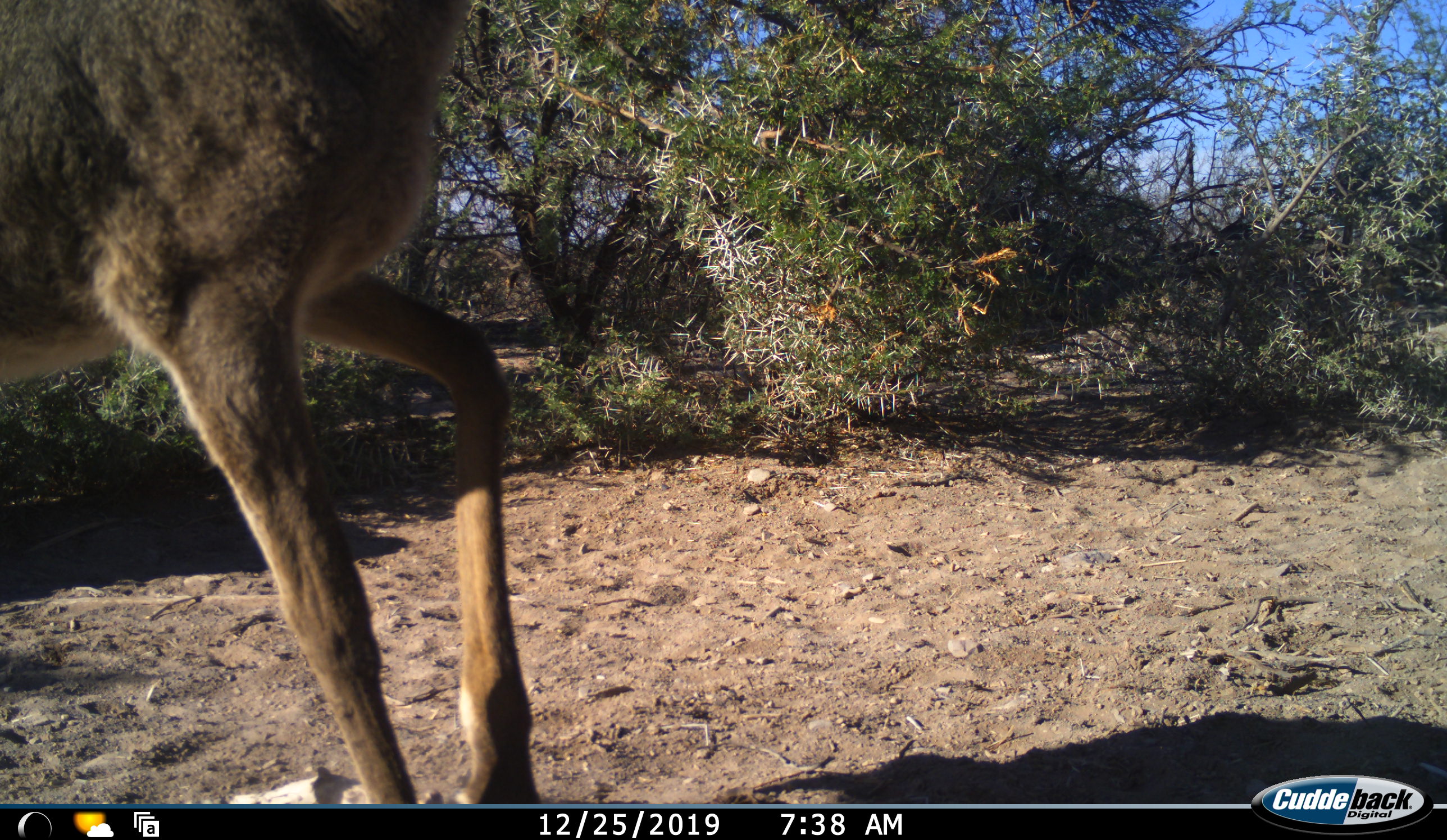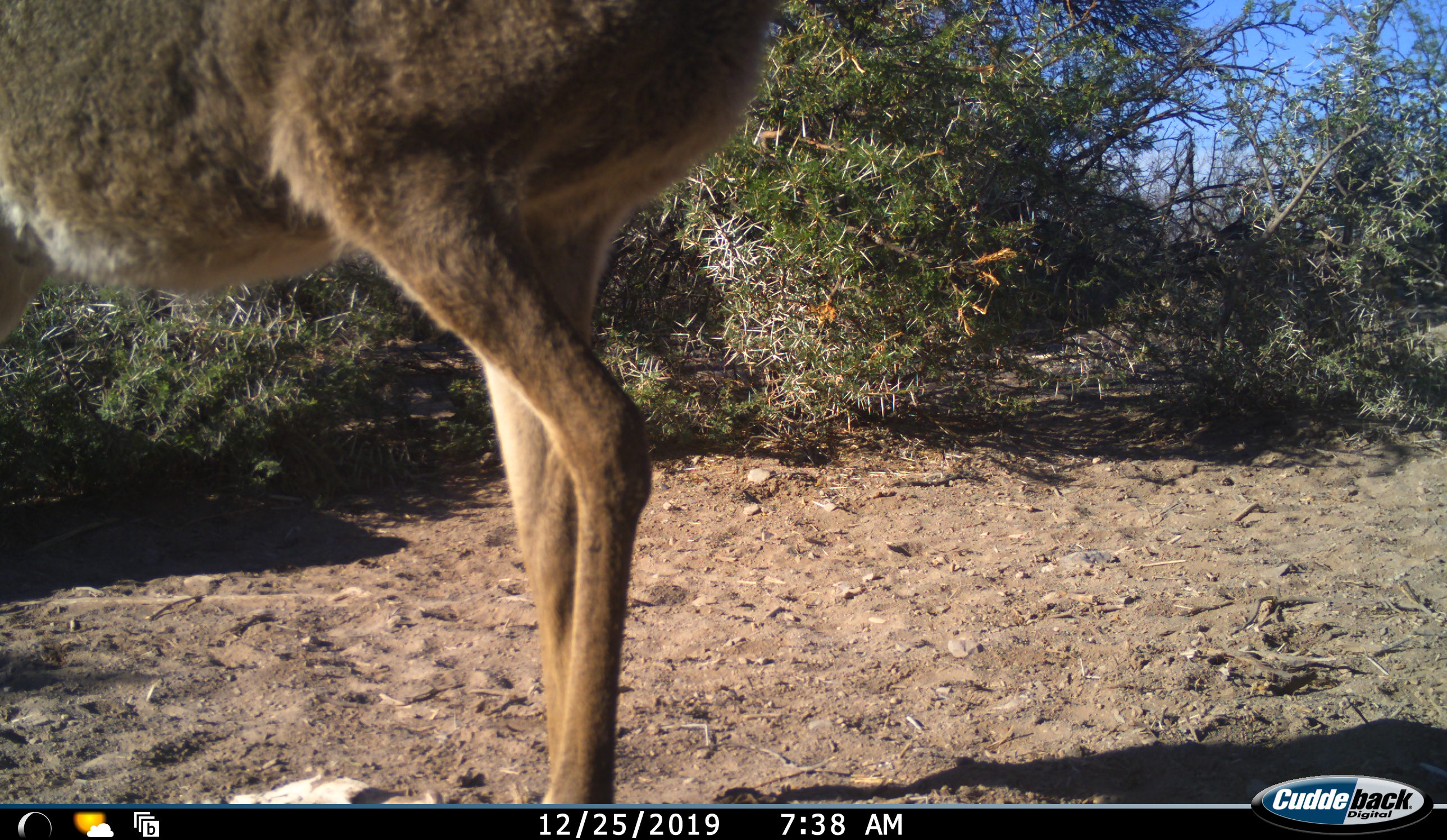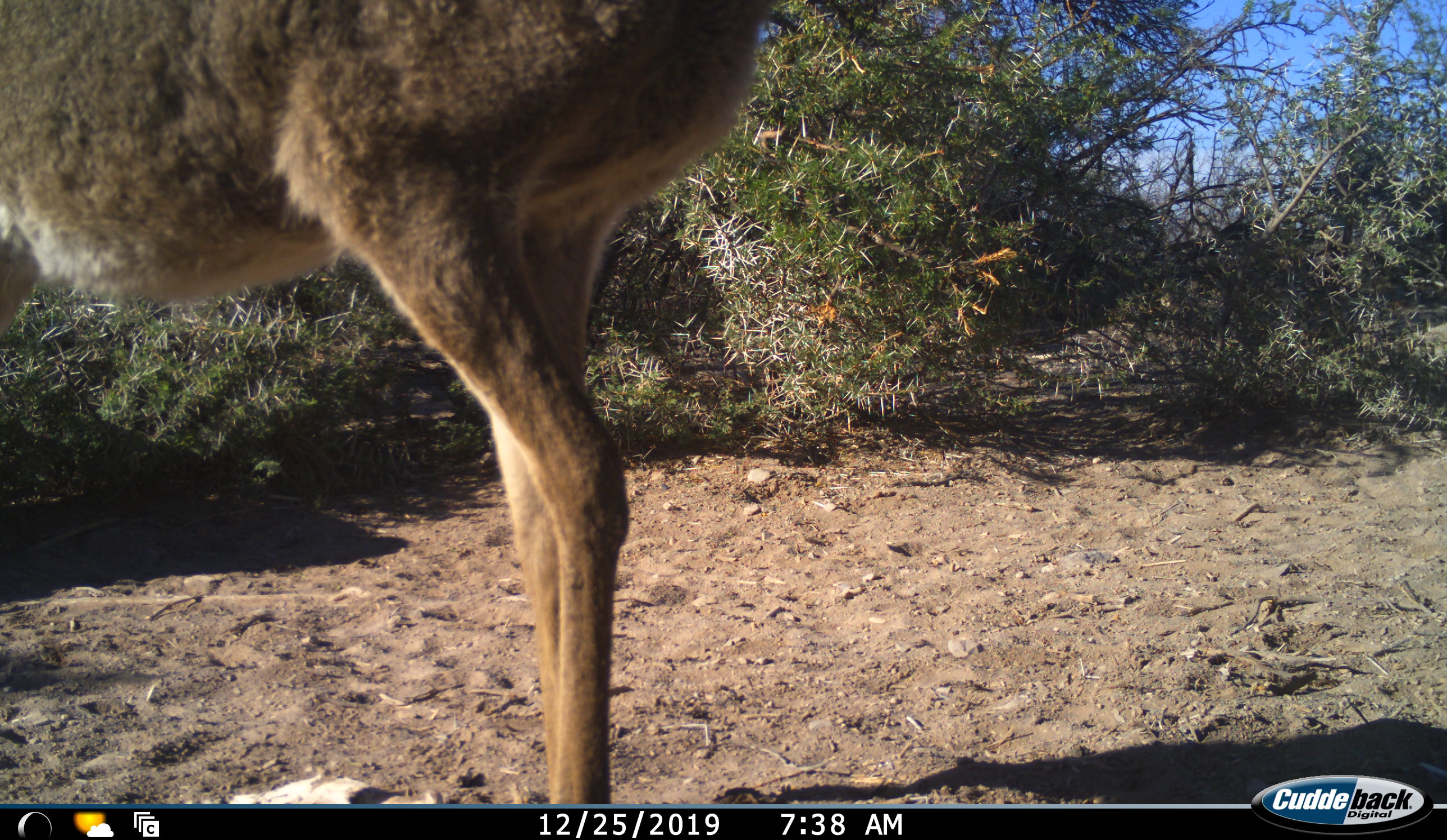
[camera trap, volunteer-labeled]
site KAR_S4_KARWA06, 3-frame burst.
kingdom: Animalia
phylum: Chordata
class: Mammalia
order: Artiodactyla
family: Bovidae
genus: Pelea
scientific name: Pelea capreolus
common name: grey rhebok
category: rhebokgrey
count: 1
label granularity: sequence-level